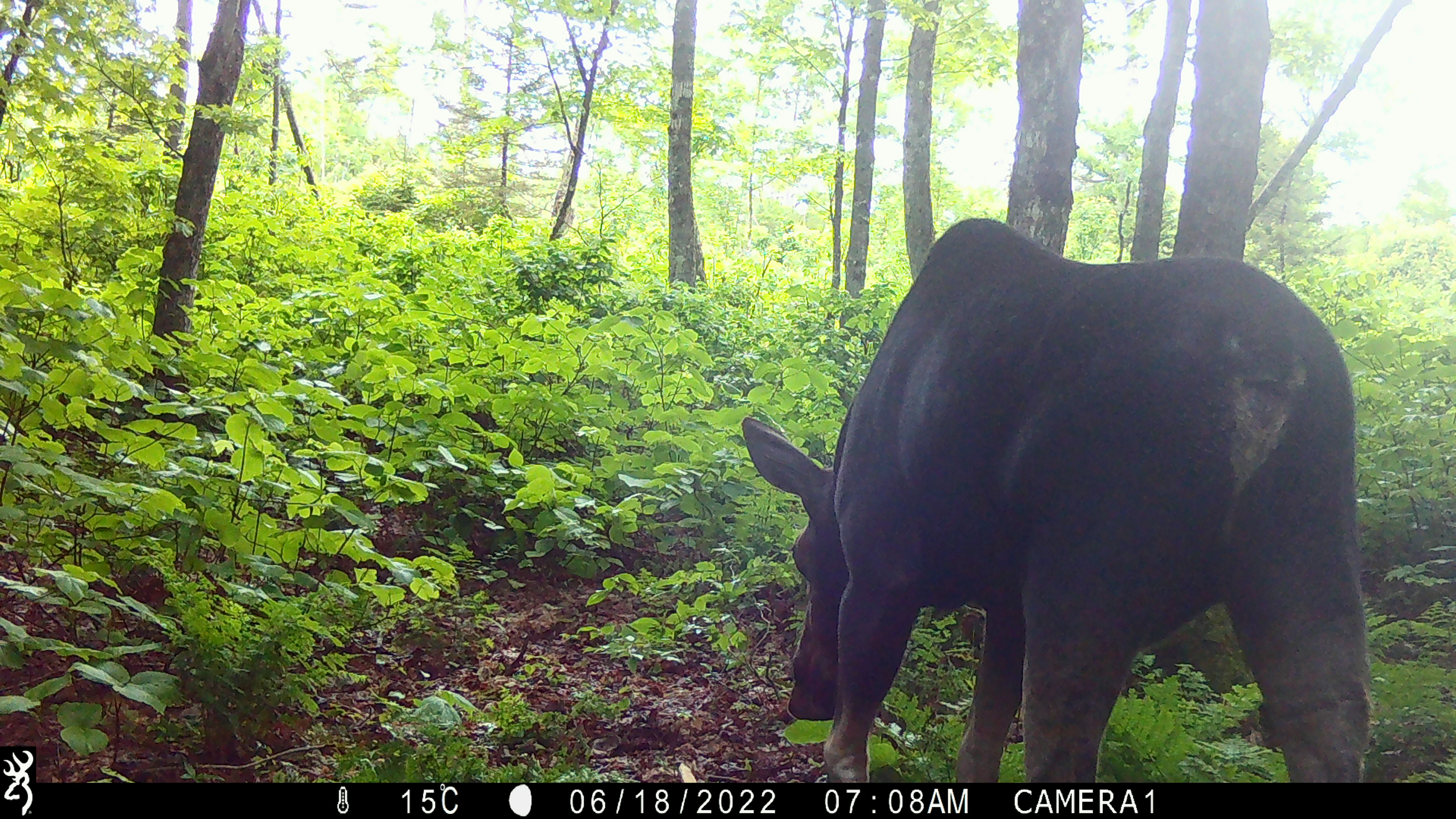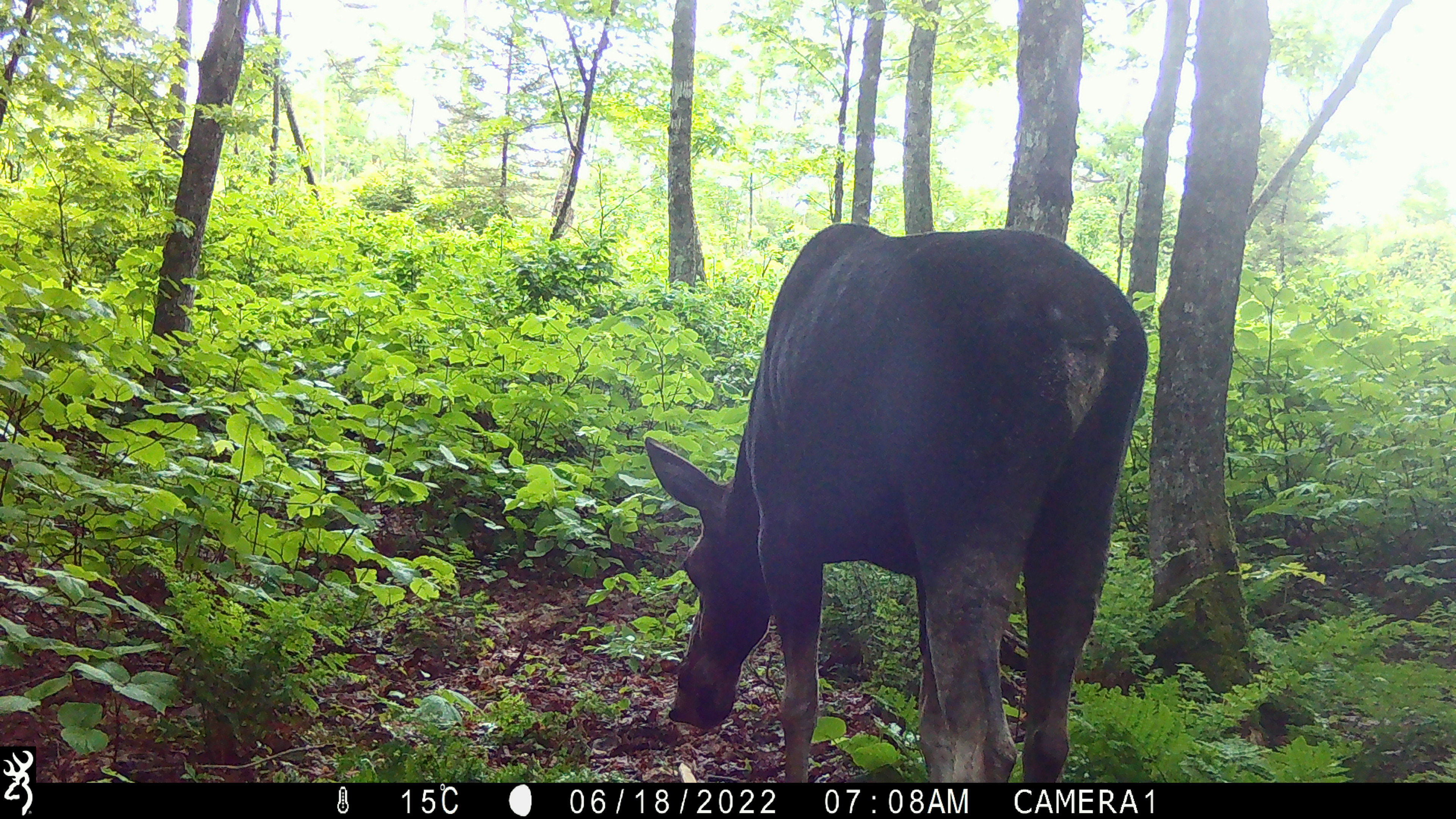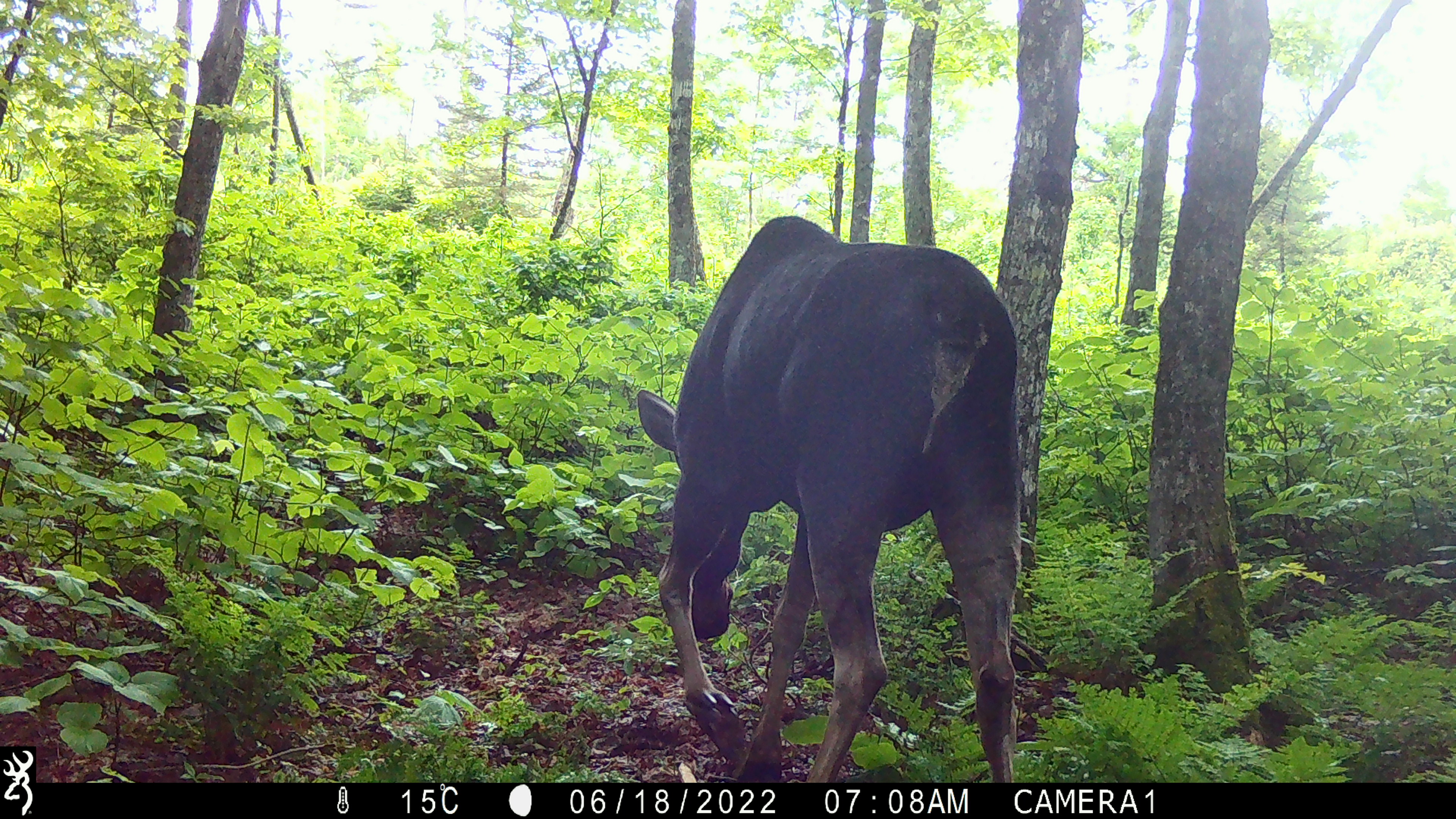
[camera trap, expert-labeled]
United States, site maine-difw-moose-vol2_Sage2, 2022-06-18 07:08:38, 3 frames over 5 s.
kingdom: Animalia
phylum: Chordata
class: Mammalia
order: Artiodactyla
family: Cervidae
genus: Alces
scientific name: Alces alces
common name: moose